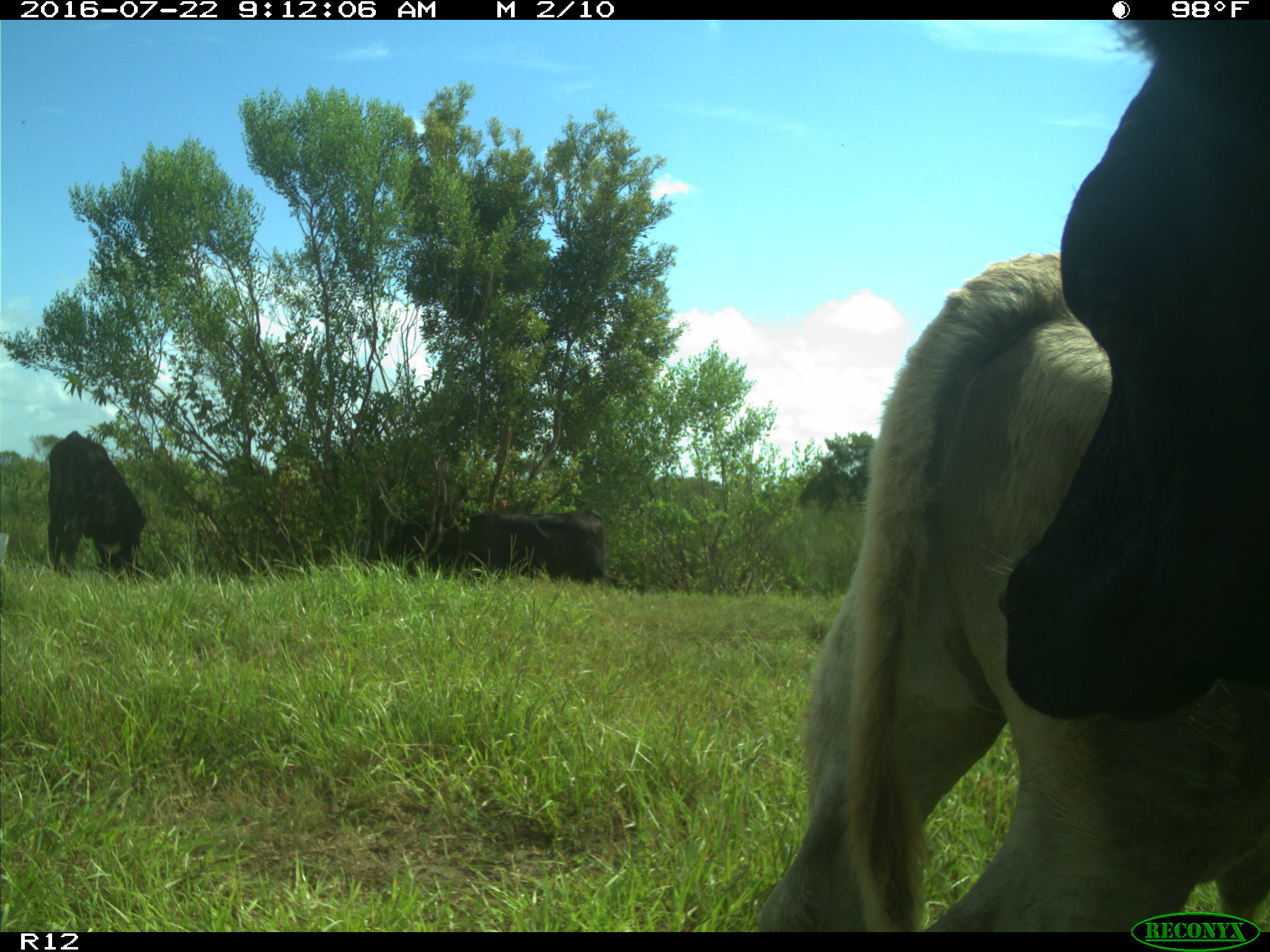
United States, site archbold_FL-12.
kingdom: Animalia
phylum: Chordata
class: Mammalia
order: Artiodactyla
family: Bovidae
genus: Bos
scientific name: Bos taurus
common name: domestic cow